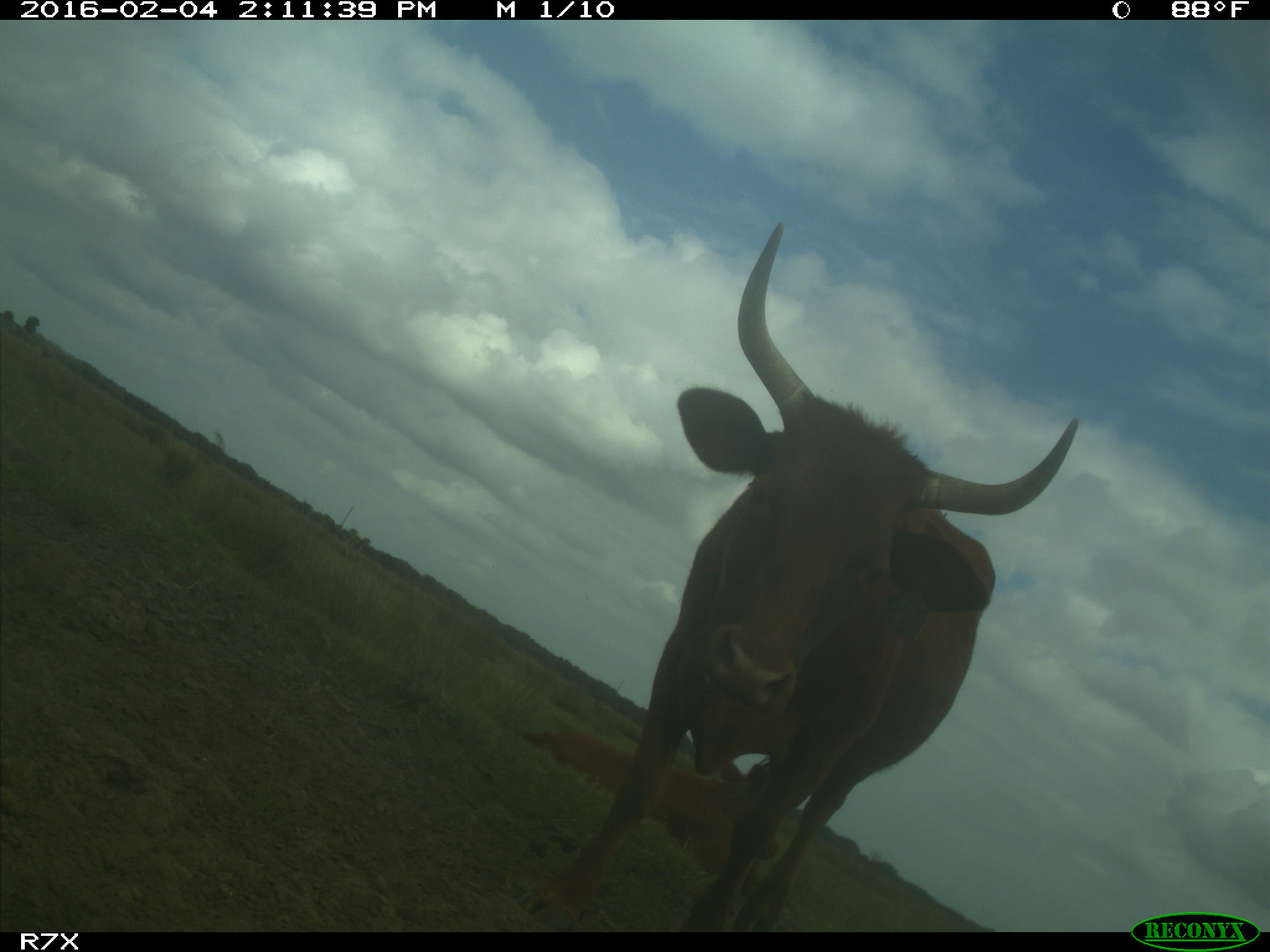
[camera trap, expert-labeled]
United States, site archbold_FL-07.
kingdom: Animalia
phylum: Chordata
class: Mammalia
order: Artiodactyla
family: Bovidae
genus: Bos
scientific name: Bos taurus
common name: domestic cow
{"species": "Bos taurus (domestic cow)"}